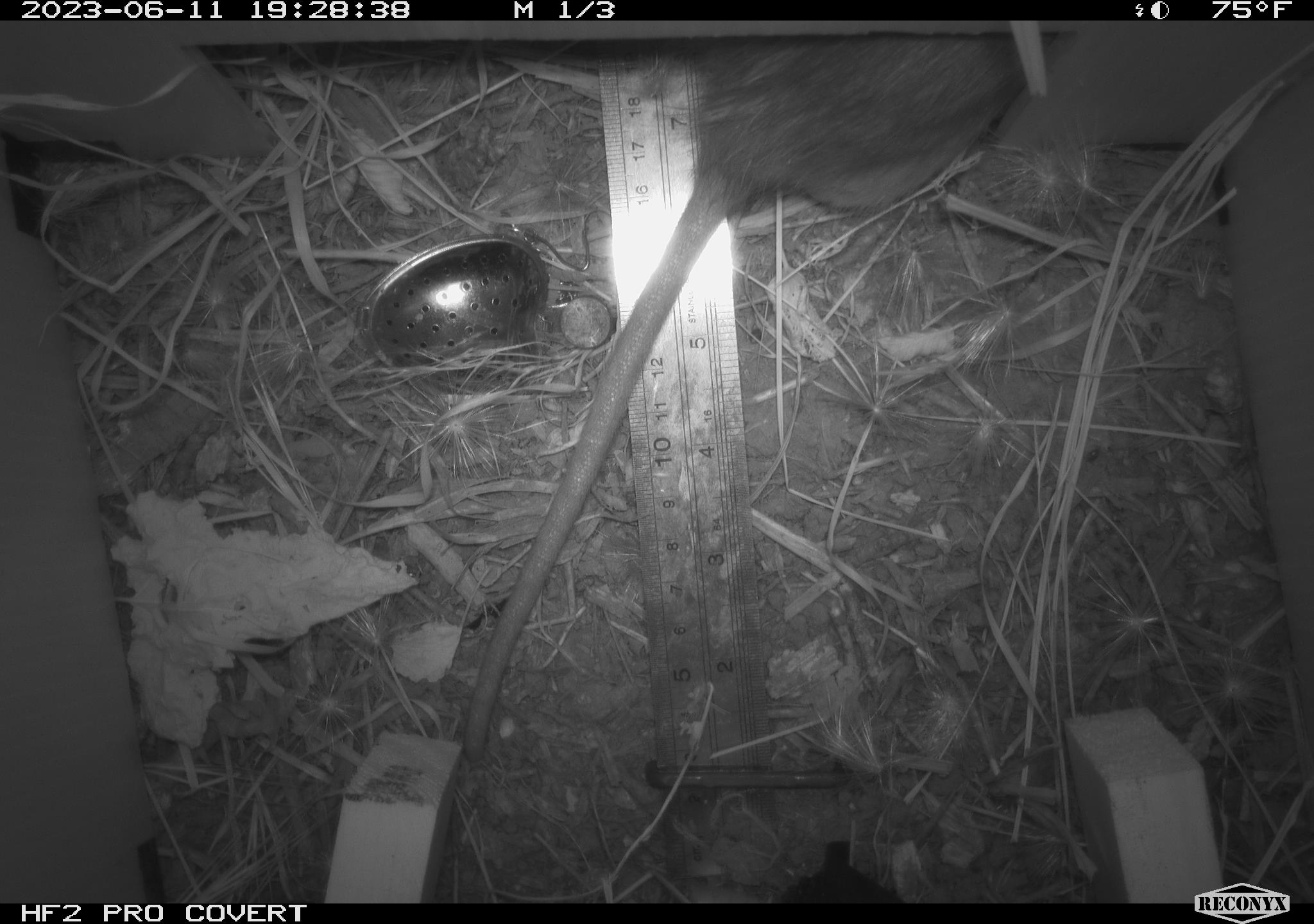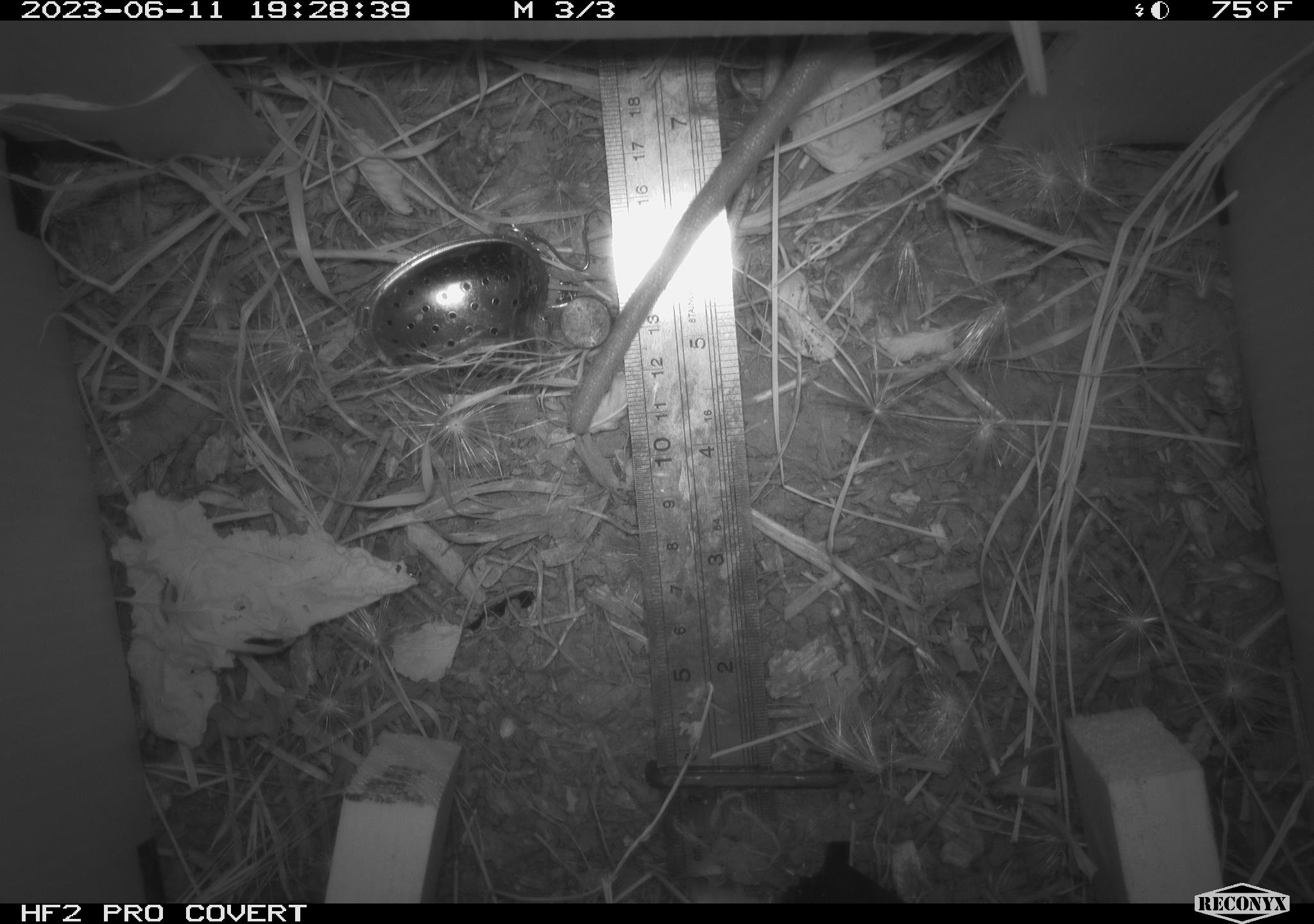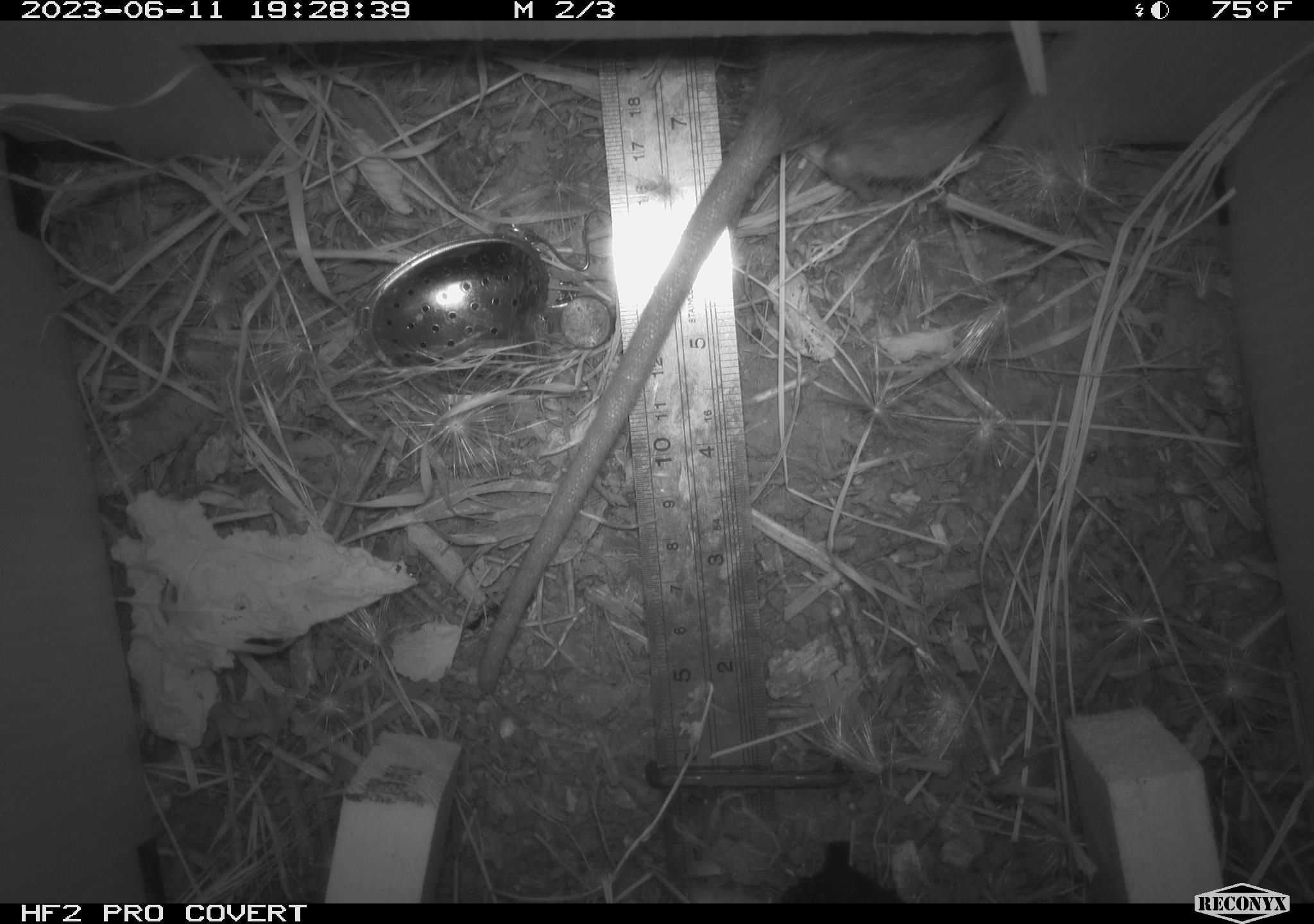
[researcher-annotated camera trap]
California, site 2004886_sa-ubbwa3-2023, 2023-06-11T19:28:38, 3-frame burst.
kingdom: Animalia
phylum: Chordata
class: Mammalia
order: Rodentia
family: Muridae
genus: Rattus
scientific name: Rattus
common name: rat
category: rattus species